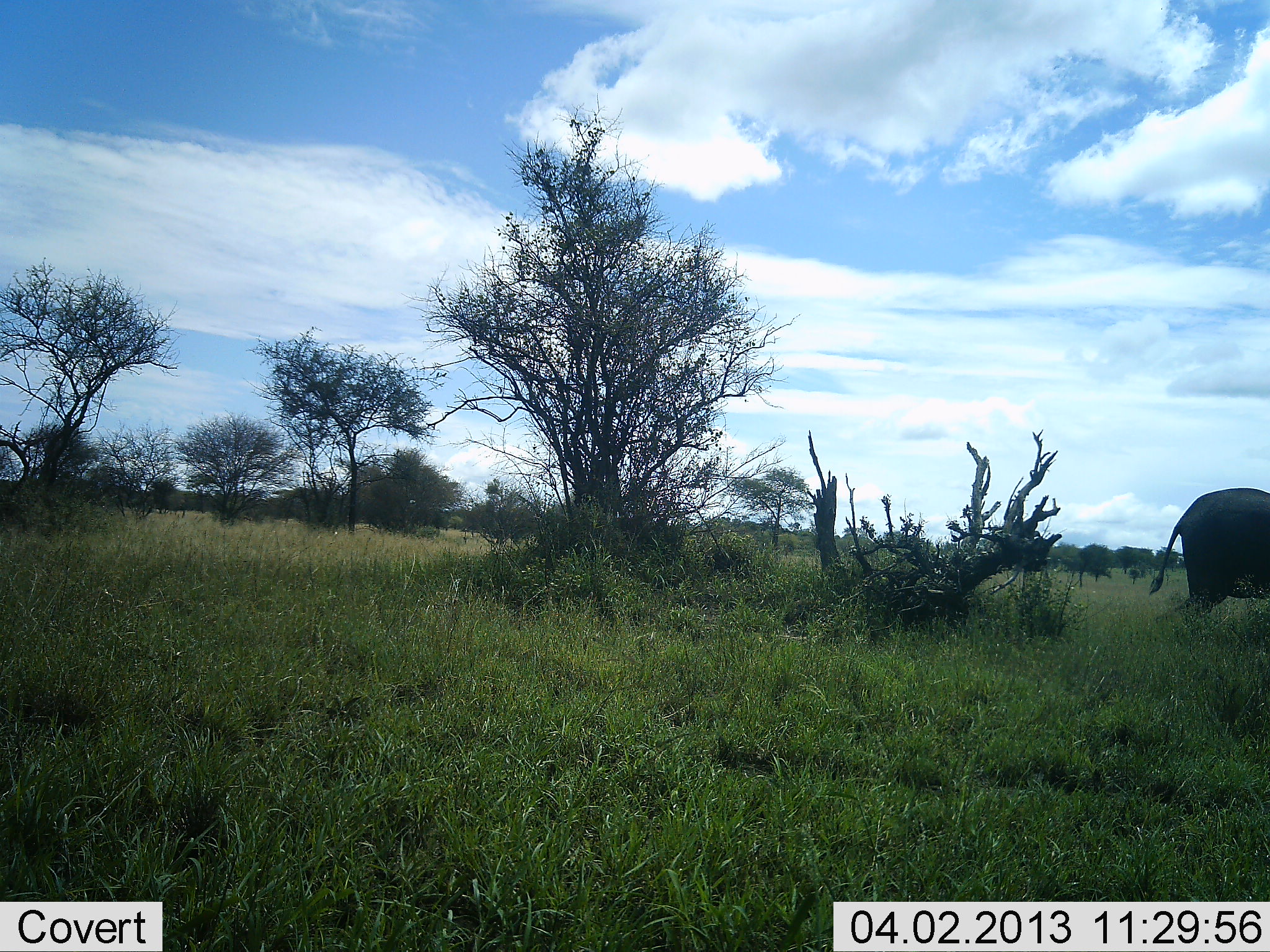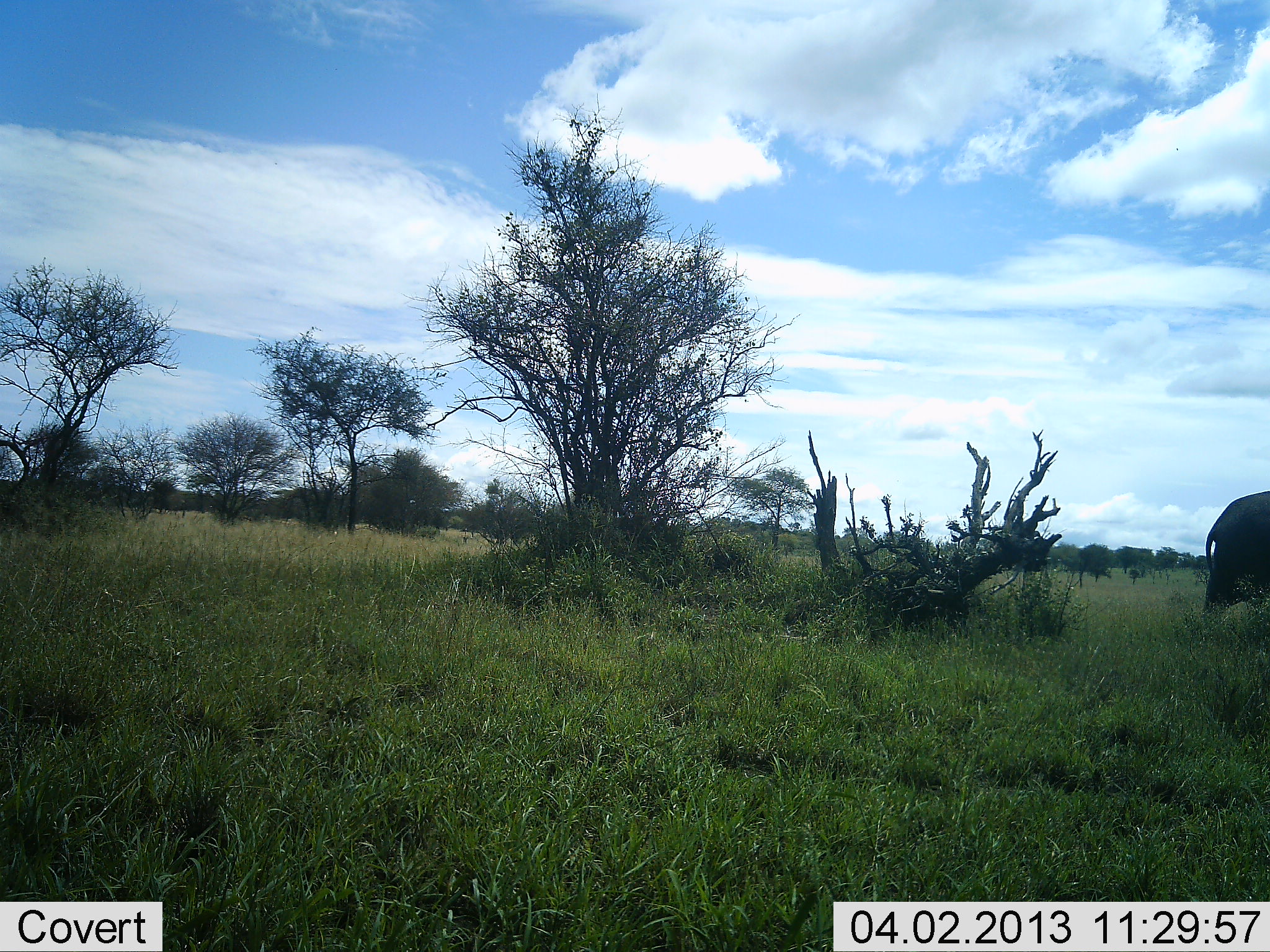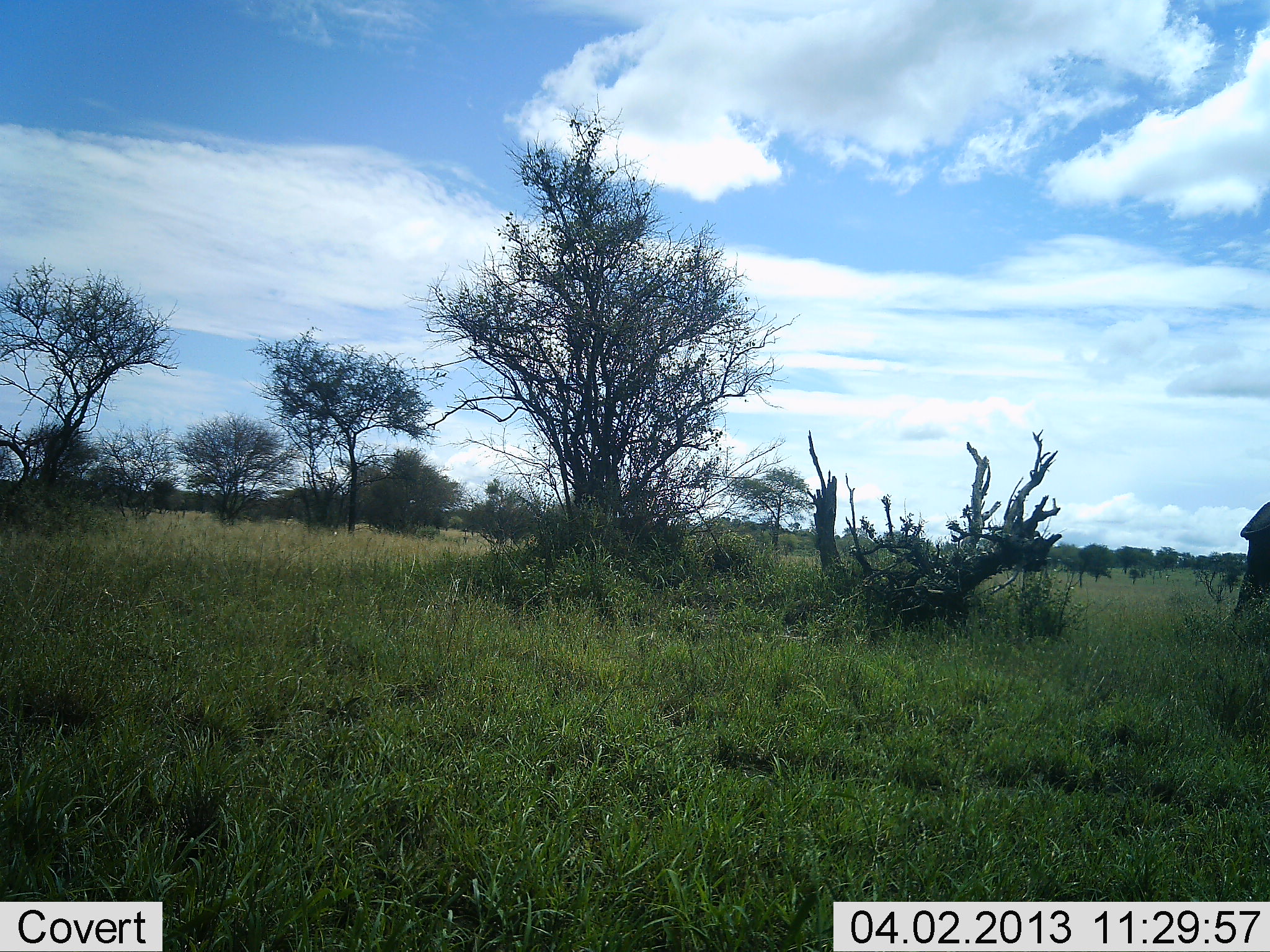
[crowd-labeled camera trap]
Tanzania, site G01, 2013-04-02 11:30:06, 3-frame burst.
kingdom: Animalia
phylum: Chordata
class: Mammalia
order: Proboscidea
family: Elephantidae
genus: Loxodonta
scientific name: Loxodonta africana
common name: african bush elephant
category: elephant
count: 1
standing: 0%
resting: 0%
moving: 100%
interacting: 0%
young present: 0%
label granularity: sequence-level